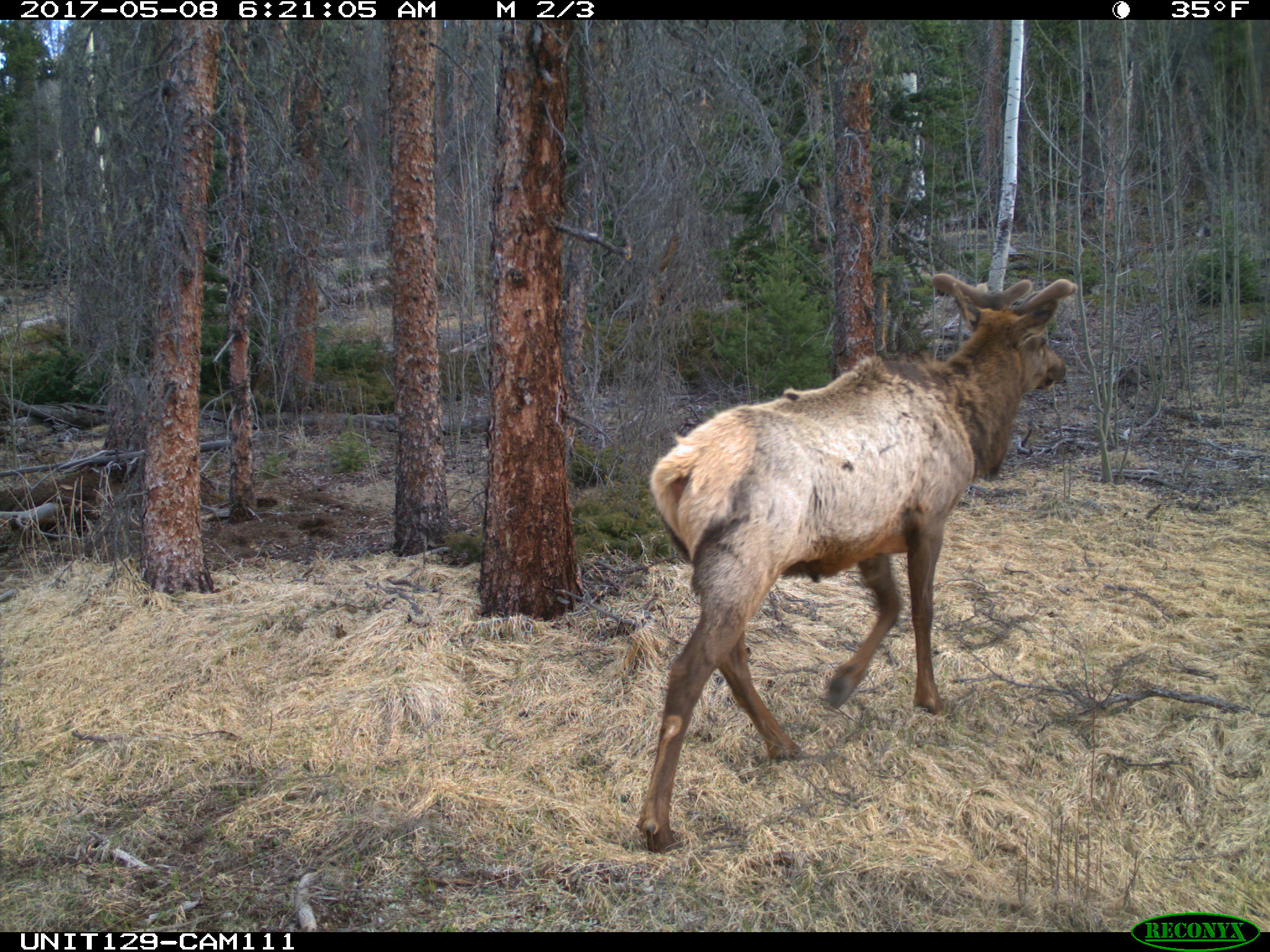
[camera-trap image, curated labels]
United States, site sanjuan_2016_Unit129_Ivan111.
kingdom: Animalia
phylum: Chordata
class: Mammalia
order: Artiodactyla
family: Cervidae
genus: Cervus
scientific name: Cervus elaphus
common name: red deer